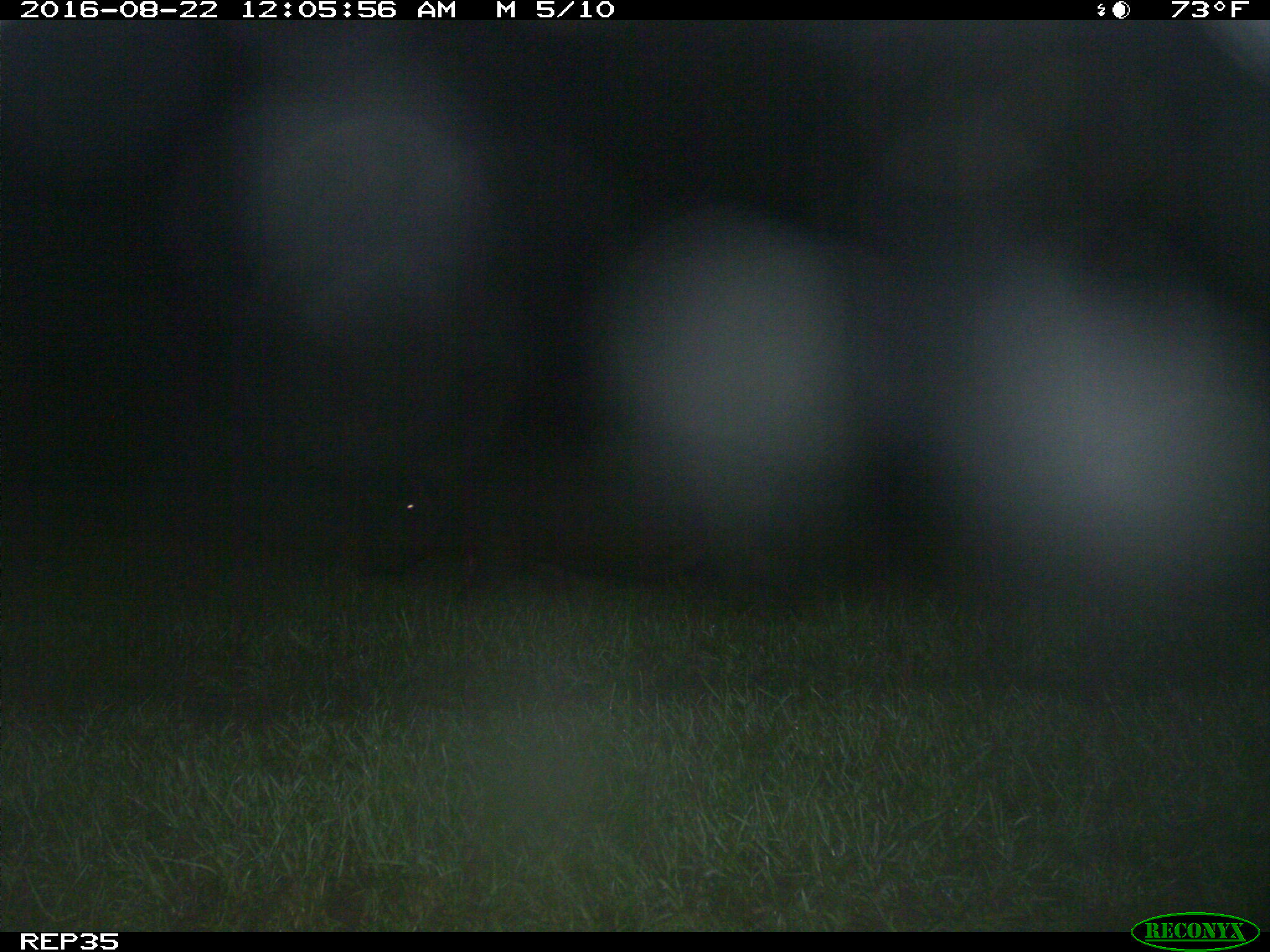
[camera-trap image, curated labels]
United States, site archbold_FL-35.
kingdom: Animalia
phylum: Chordata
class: Mammalia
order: Artiodactyla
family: Suidae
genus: Sus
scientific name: Sus scrofa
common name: wild boar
Sus scrofa (wild boar).